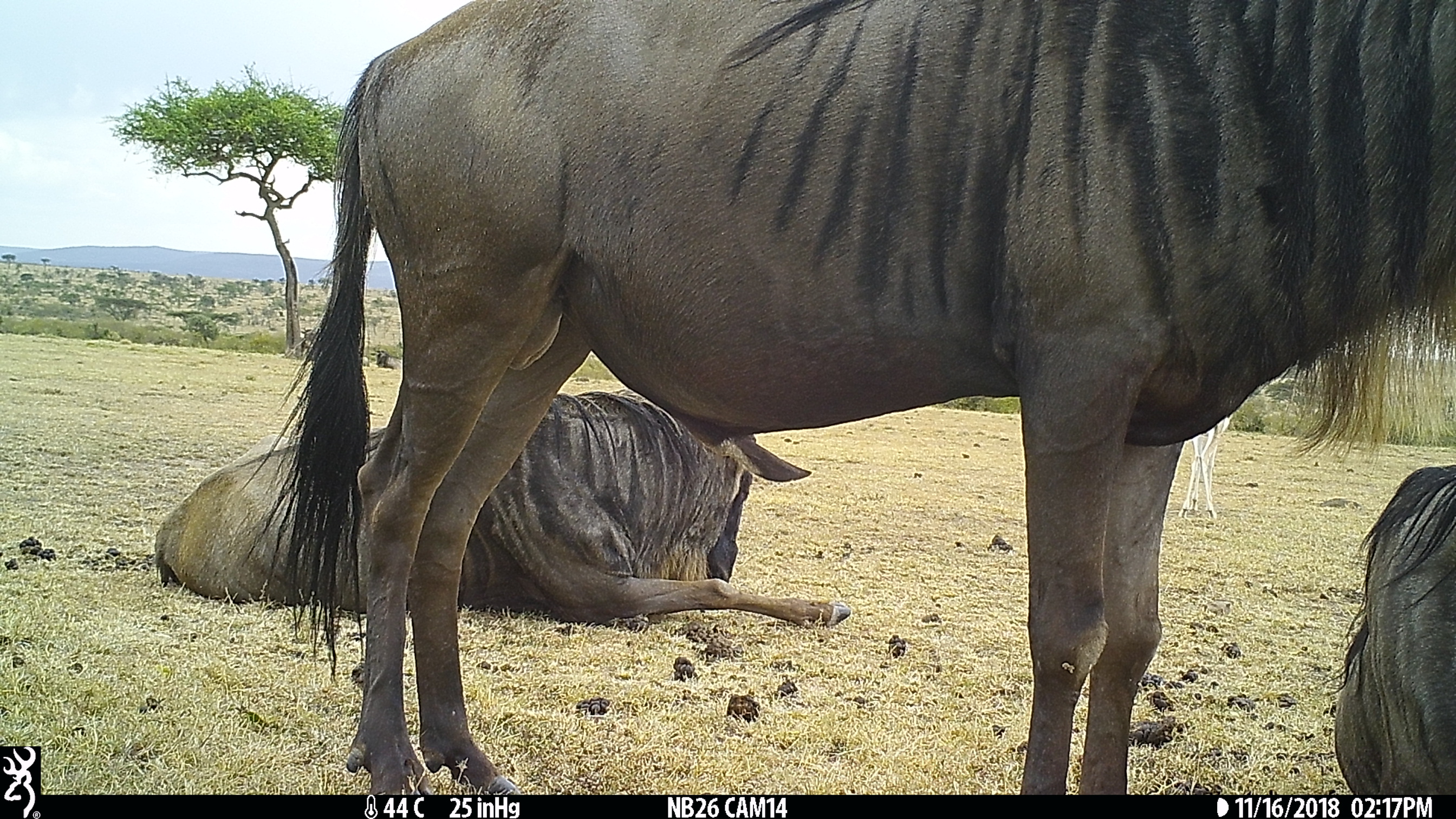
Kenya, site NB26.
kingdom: Animalia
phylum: Chordata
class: Mammalia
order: Artiodactyla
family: Bovidae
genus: Connochaetes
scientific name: Connochaetes taurinus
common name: blue wildebeest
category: wildebeest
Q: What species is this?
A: Wildebeest (blue wildebeest) (Connochaetes taurinus).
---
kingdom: Animalia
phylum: Chordata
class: Mammalia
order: Artiodactyla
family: Bovidae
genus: Nanger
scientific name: Nanger granti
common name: grant's gazelle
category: gazelle grants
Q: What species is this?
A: Gazelle grants (grant's gazelle) (Nanger granti).